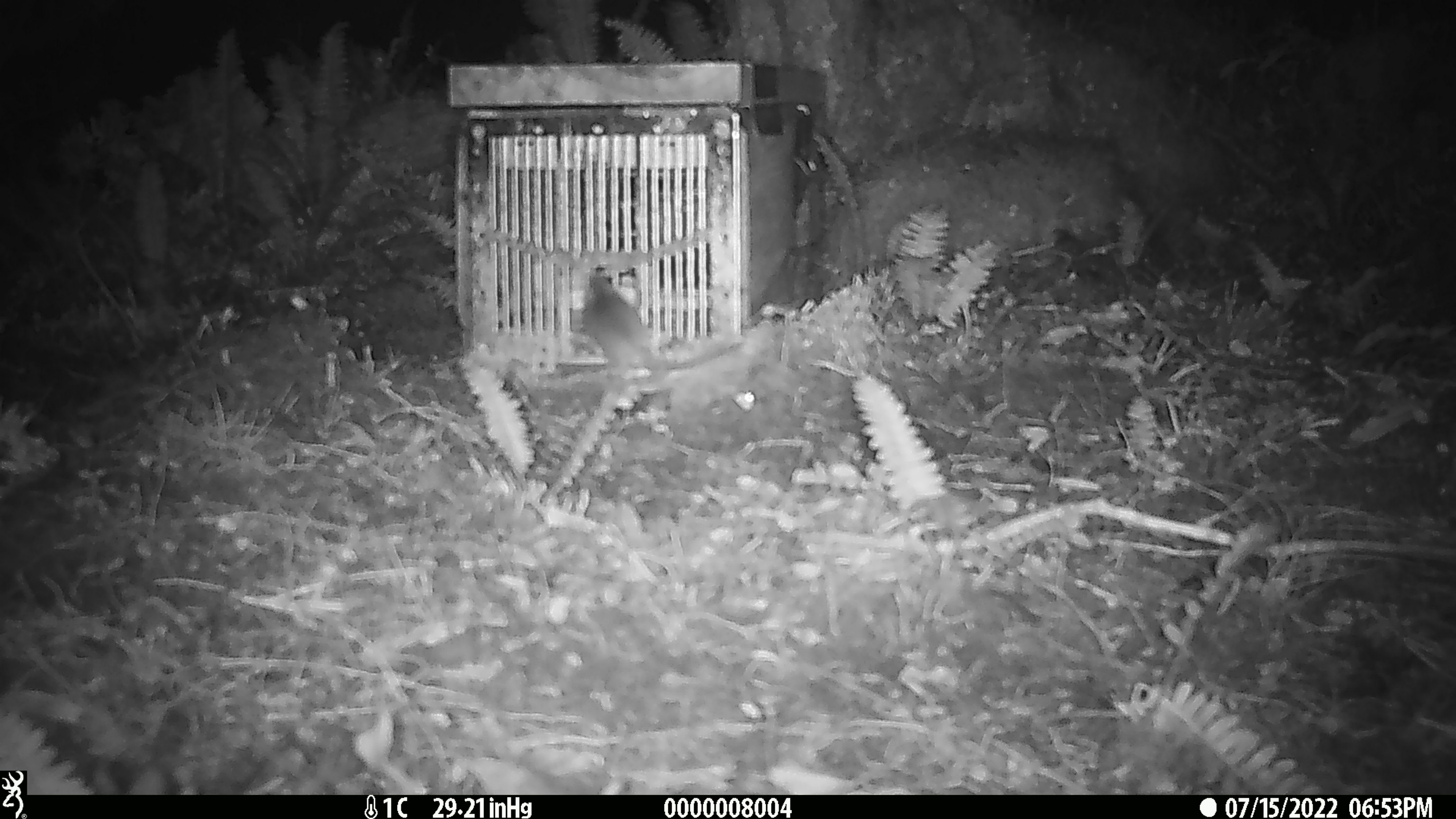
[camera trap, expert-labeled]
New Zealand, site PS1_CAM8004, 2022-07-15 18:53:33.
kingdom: Animalia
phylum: Chordata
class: Mammalia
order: Rodentia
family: Muridae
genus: Mus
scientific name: Mus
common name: mouse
Mouse (Mus).